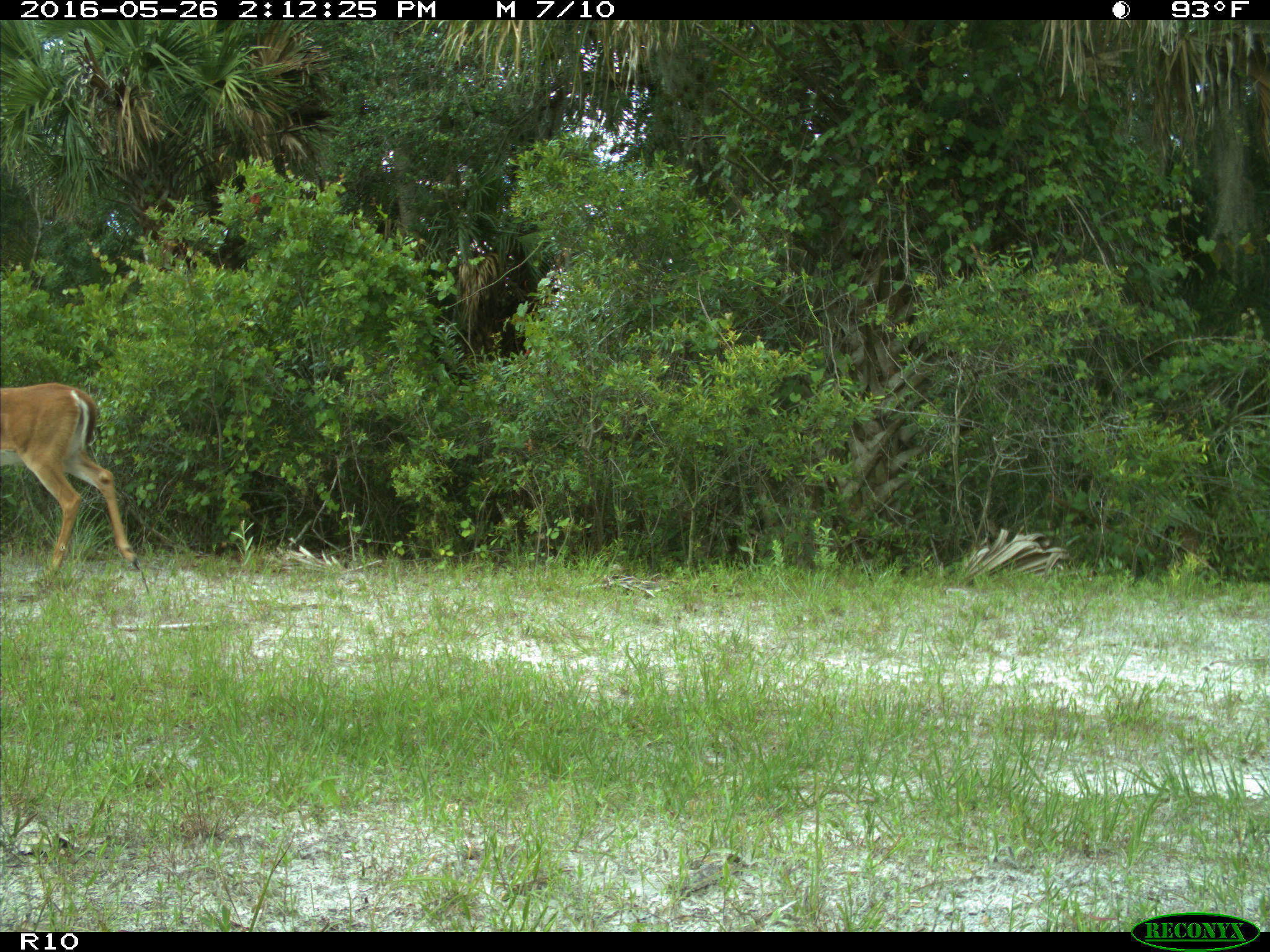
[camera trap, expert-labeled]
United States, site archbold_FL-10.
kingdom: Animalia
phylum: Chordata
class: Mammalia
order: Artiodactyla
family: Cervidae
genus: Odocoileus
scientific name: Odocoileus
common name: deer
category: unidentified deer